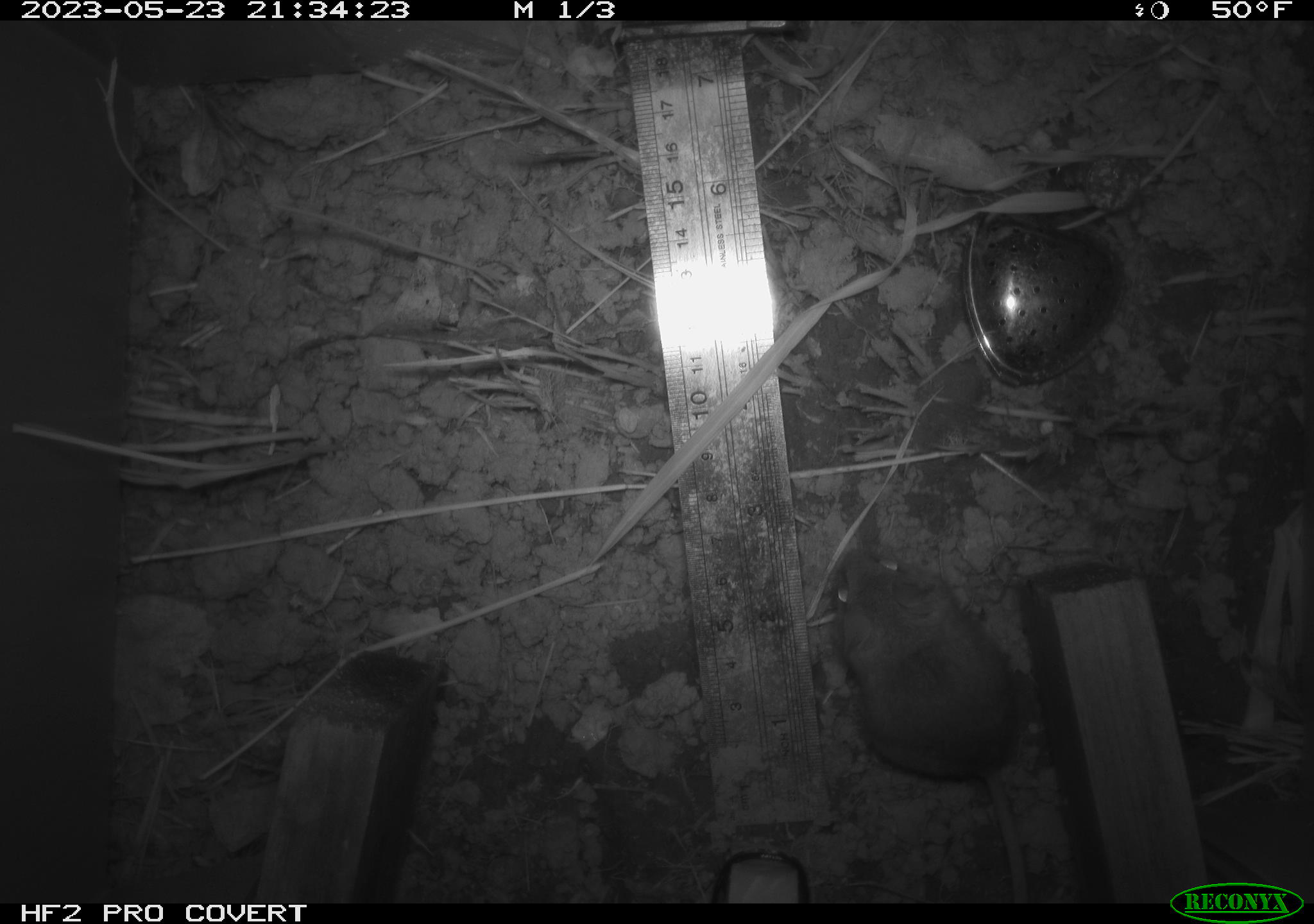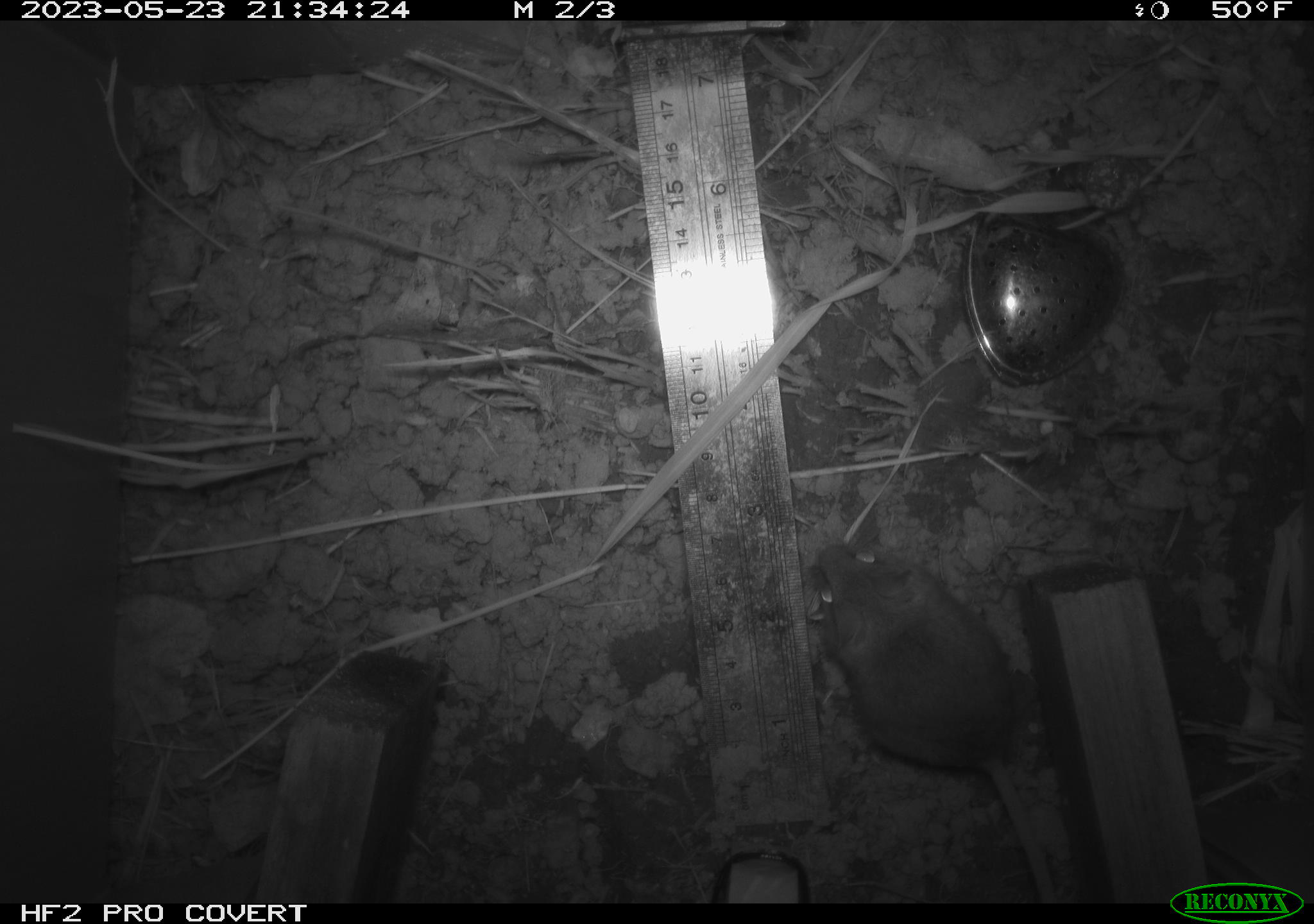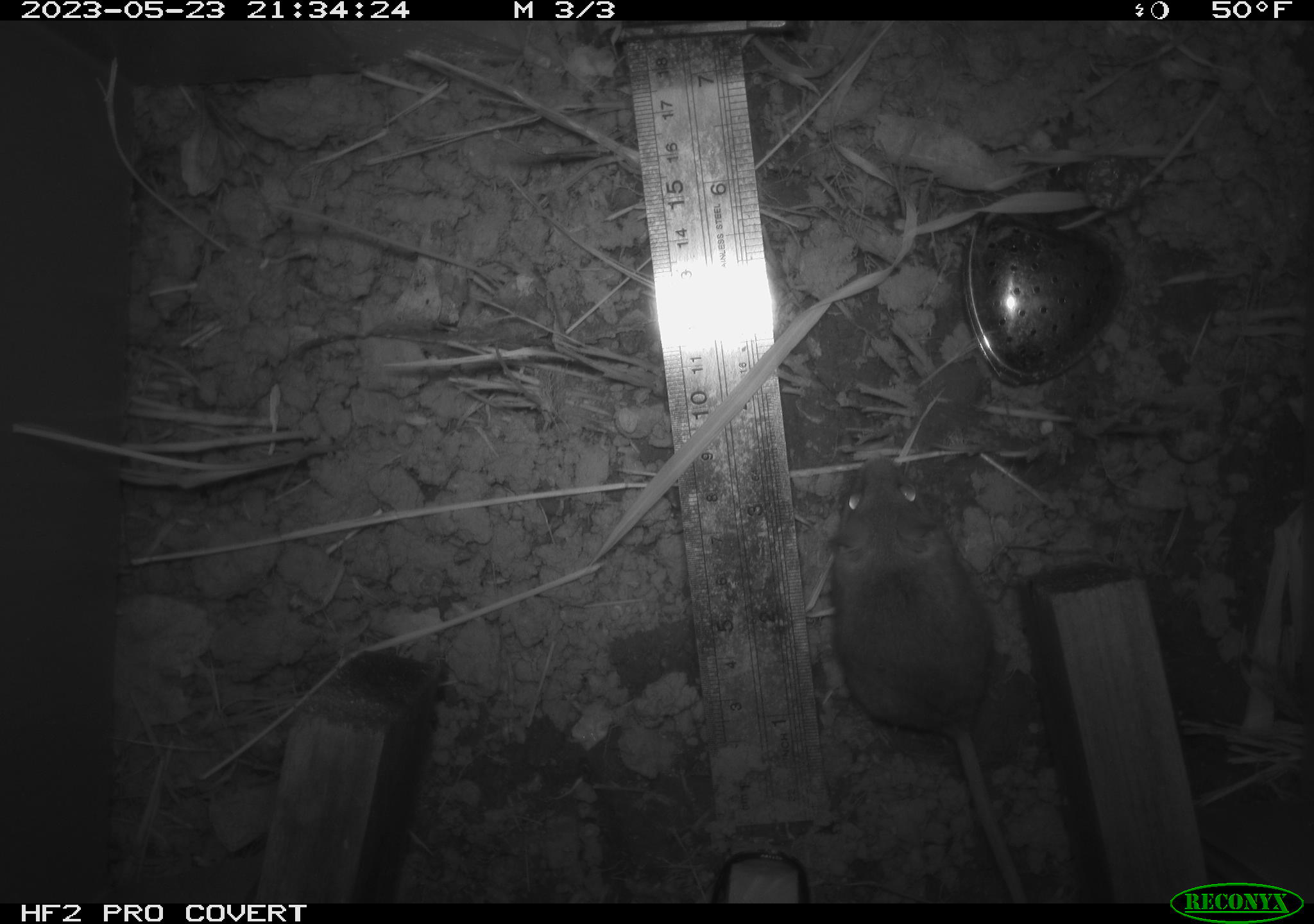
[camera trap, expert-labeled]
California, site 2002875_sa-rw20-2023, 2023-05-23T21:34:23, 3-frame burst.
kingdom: Animalia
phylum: Chordata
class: Mammalia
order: Rodentia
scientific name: Rodentia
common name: mouse species